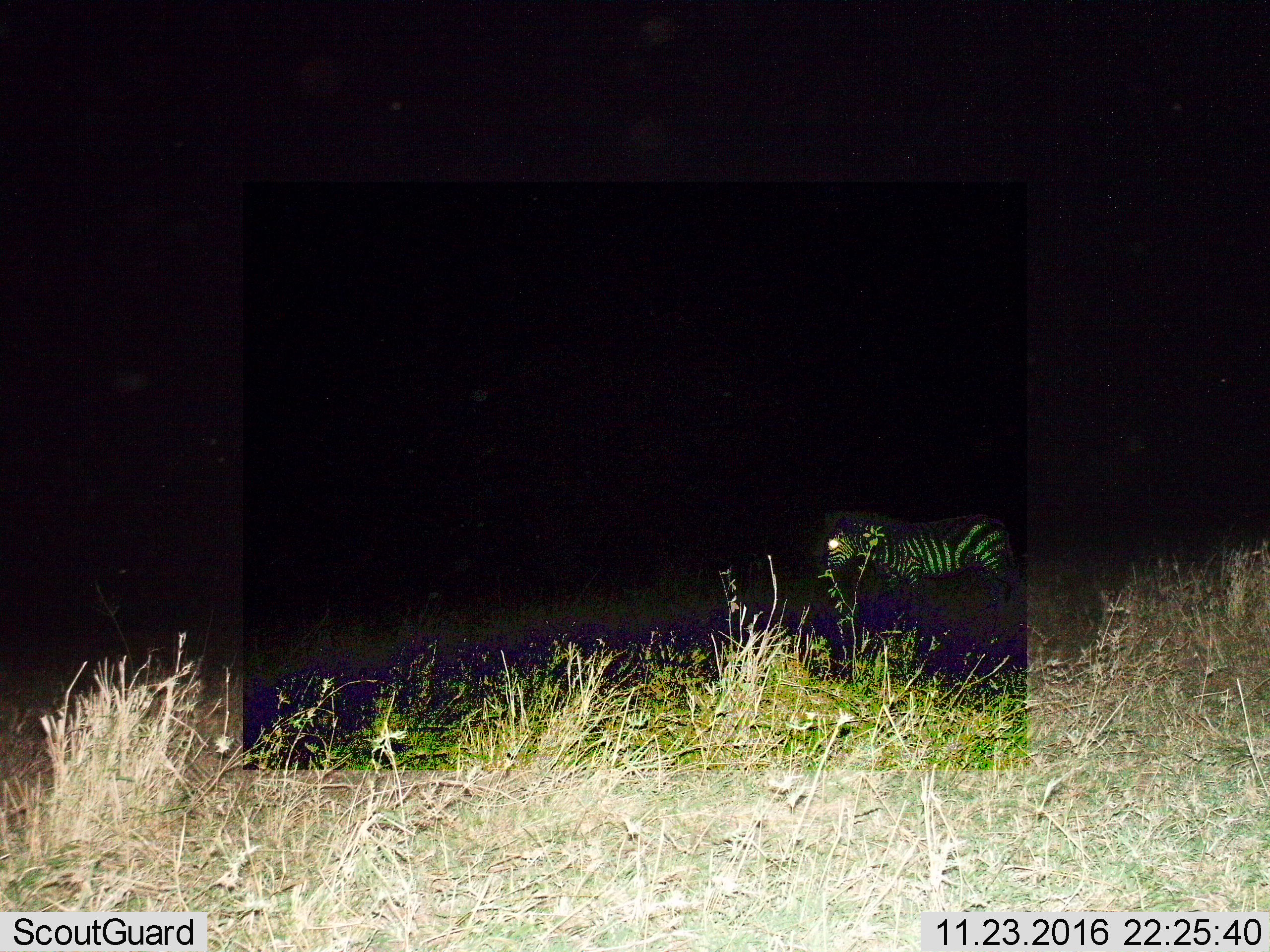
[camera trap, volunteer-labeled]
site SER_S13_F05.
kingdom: Animalia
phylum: Chordata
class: Mammalia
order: Perissodactyla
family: Equidae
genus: Equus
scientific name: Equus quagga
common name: plains zebra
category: zebraplains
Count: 1.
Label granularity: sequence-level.